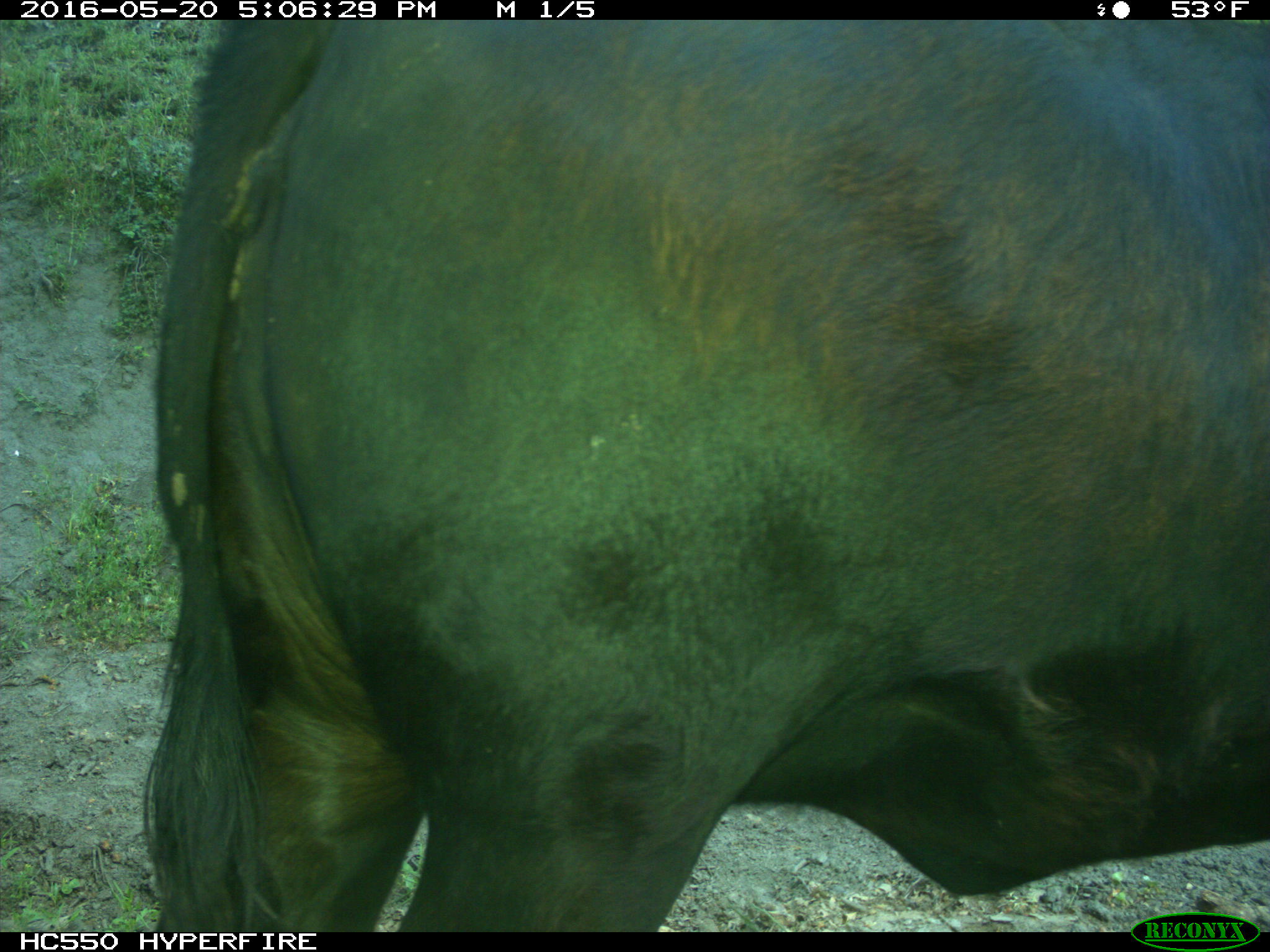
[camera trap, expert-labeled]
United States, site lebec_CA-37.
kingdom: Animalia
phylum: Chordata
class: Mammalia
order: Artiodactyla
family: Bovidae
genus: Bos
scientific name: Bos taurus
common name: domestic cow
Bos taurus (domestic cow).